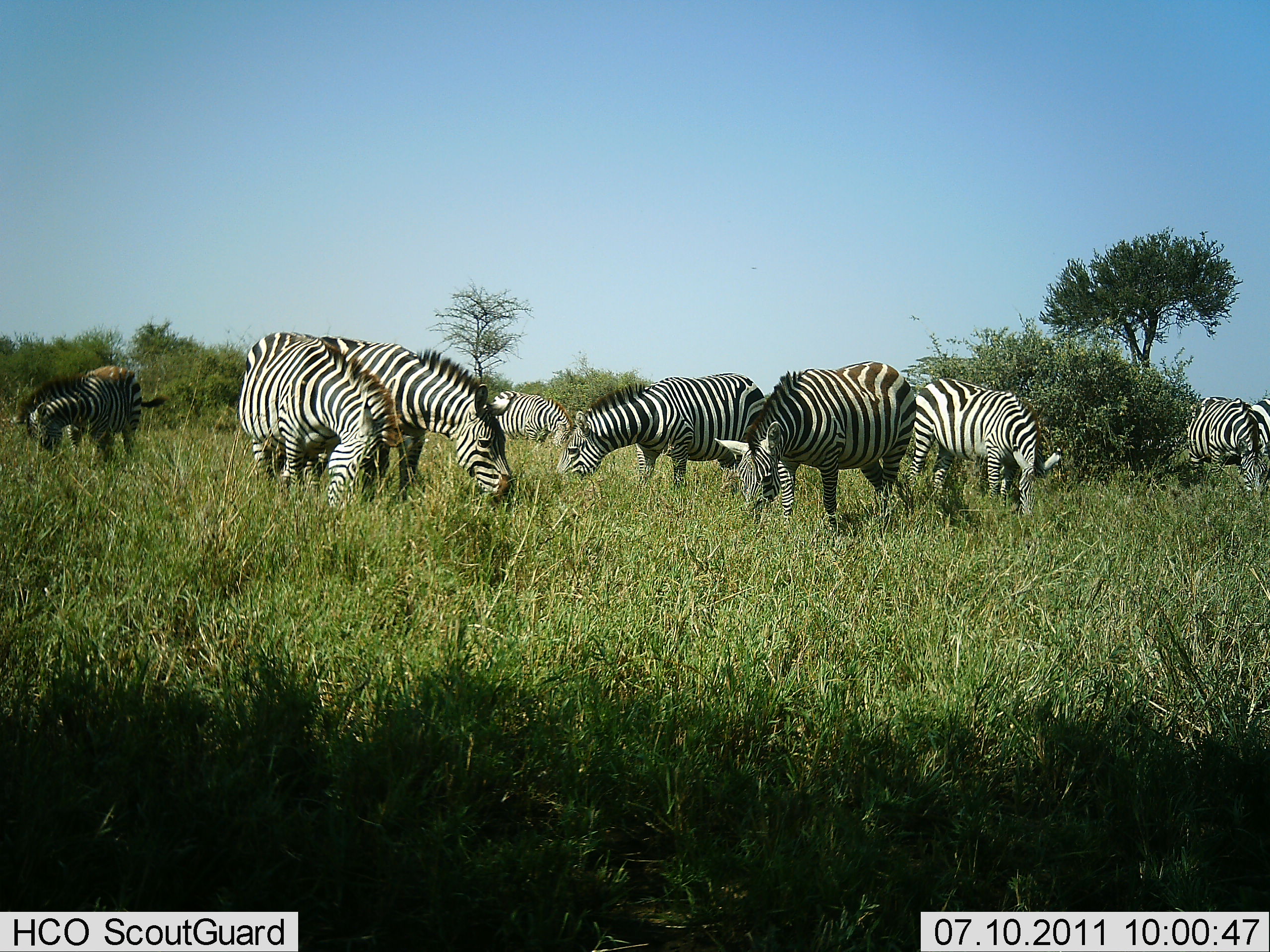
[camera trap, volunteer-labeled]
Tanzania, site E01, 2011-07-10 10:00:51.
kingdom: Animalia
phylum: Chordata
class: Mammalia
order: Perissodactyla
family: Equidae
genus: Equus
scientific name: Equus quagga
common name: plains zebra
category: zebra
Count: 8.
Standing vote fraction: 50%.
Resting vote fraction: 0%.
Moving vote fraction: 0%.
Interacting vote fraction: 0%.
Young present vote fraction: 10%.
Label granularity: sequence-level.